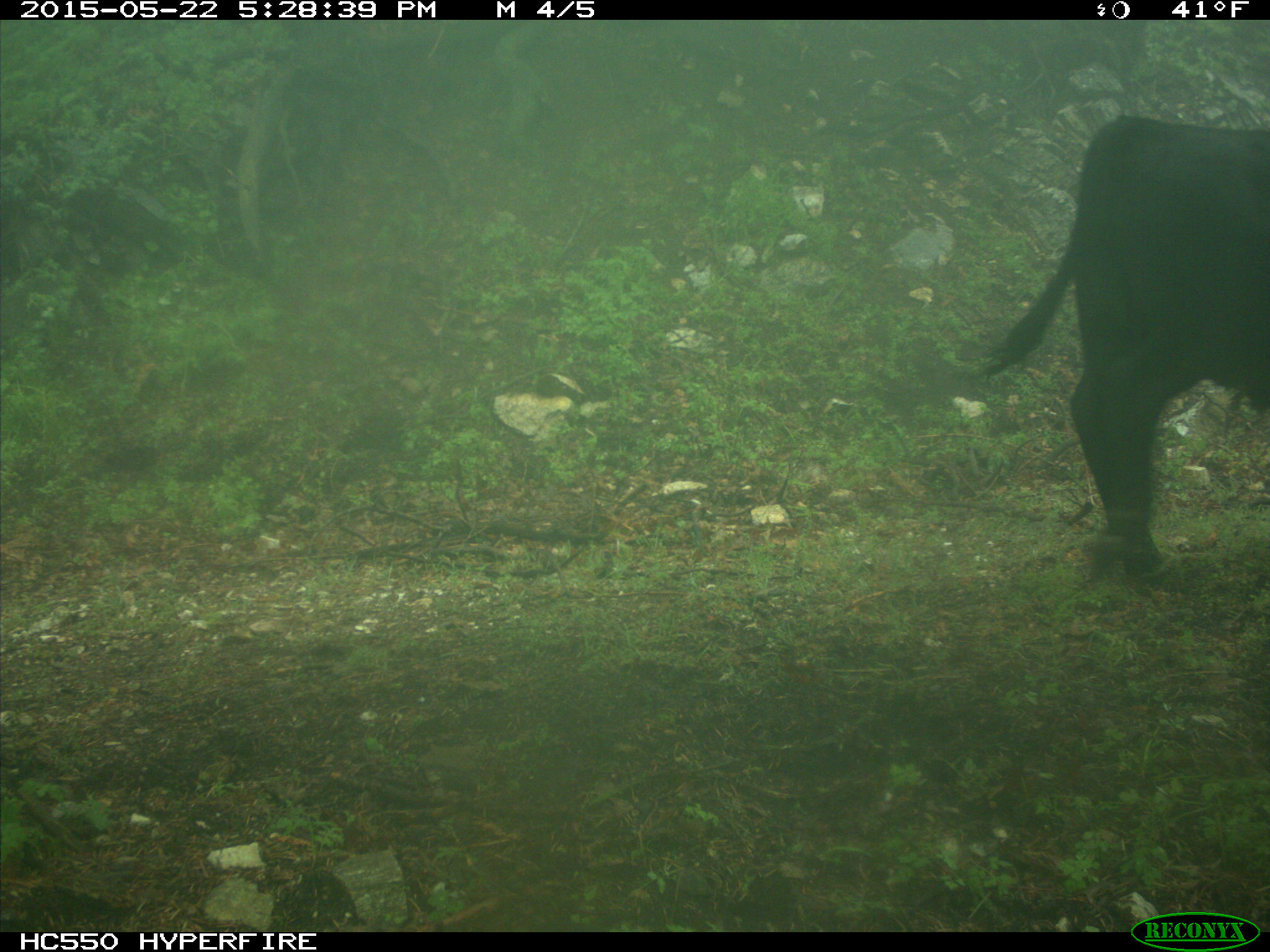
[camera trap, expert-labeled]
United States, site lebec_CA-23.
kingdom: Animalia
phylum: Chordata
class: Mammalia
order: Artiodactyla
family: Bovidae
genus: Bos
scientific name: Bos taurus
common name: domestic cow